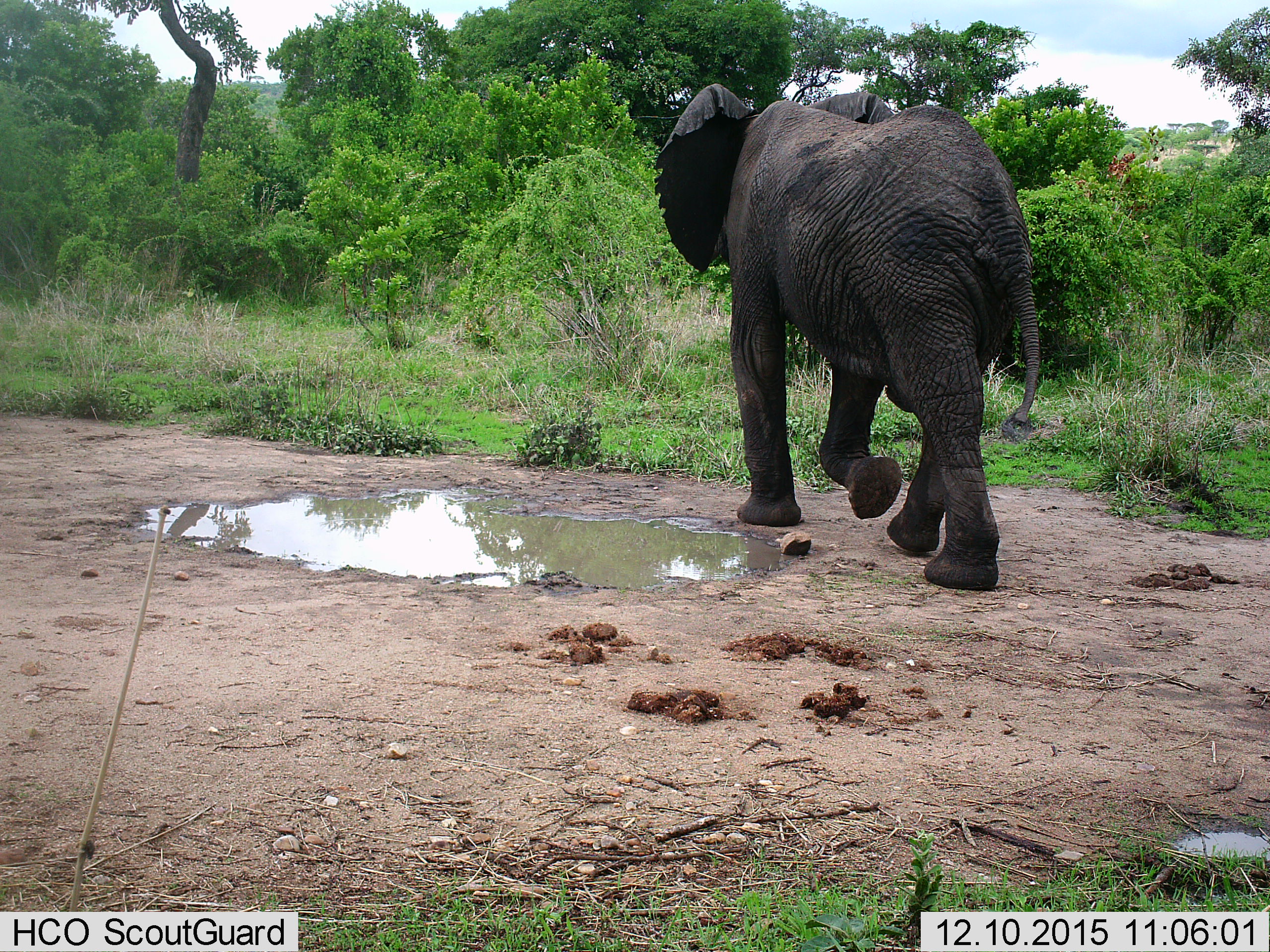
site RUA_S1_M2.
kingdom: Animalia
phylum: Chordata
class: Mammalia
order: Proboscidea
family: Elephantidae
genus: Loxodonta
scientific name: Loxodonta africana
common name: african bush elephant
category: elephant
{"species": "elephant (african bush elephant) (Loxodonta africana)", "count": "1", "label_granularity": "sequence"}